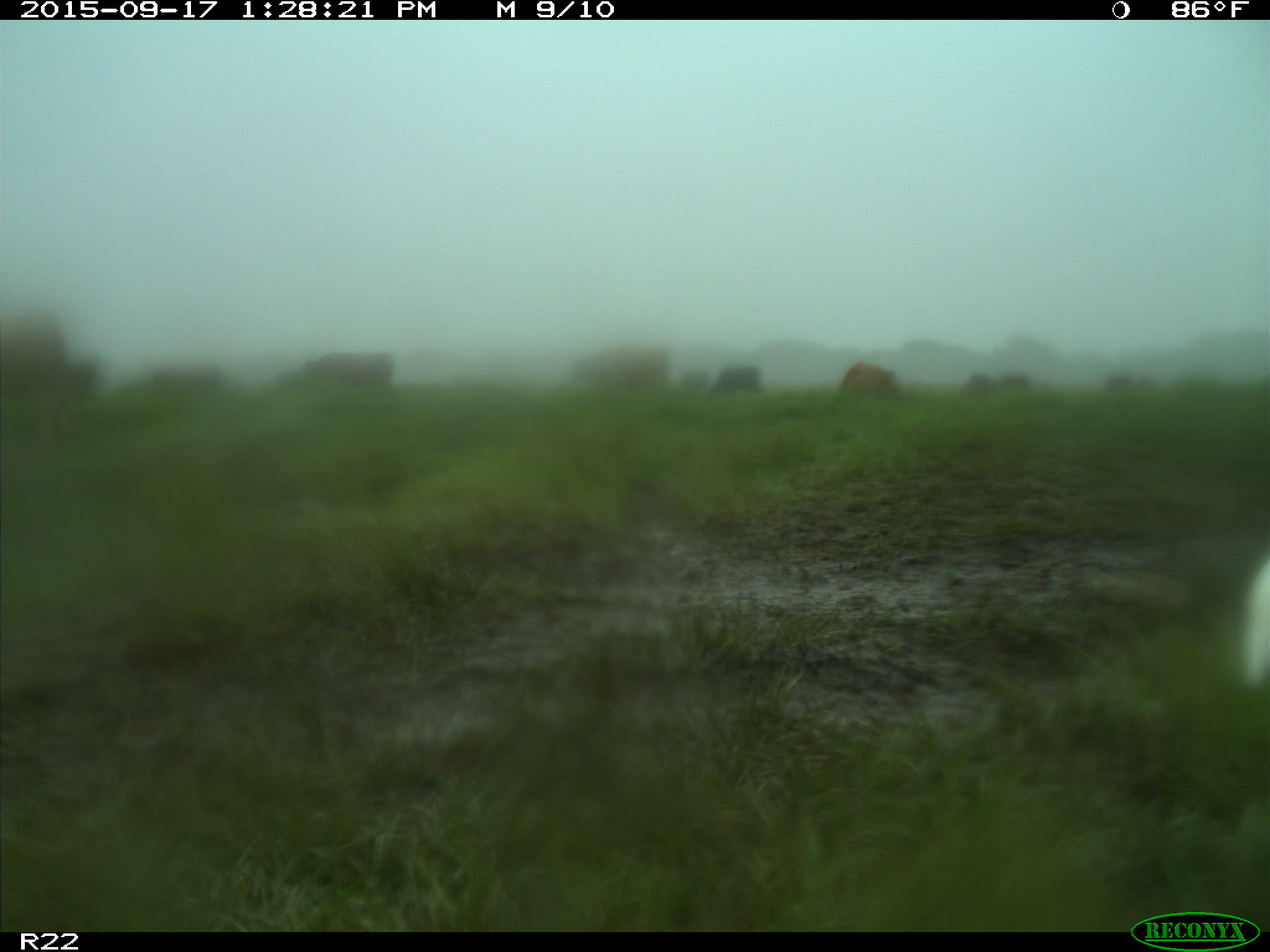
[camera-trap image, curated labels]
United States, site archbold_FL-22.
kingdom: Animalia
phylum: Chordata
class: Mammalia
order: Artiodactyla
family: Bovidae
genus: Bos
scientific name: Bos taurus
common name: domestic cow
Bos taurus (domestic cow).